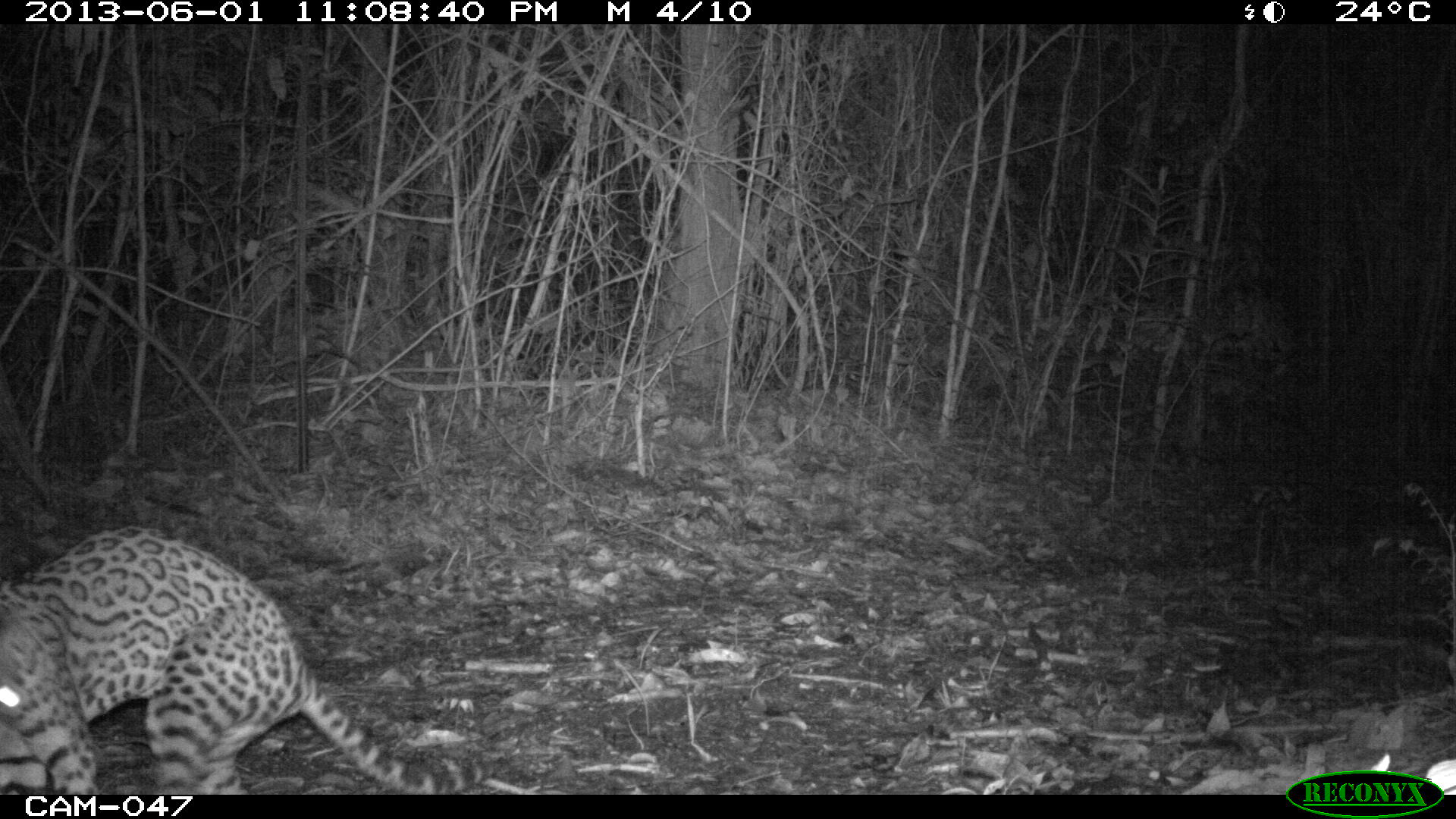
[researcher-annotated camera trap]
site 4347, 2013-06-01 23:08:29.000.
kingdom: Animalia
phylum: Chordata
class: Mammalia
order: Carnivora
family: Felidae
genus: Leopardus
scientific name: Leopardus pardalis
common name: ocelot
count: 1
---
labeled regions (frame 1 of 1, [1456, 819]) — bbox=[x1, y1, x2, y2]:
leopardus pardalis: bbox=[0, 522, 501, 793]